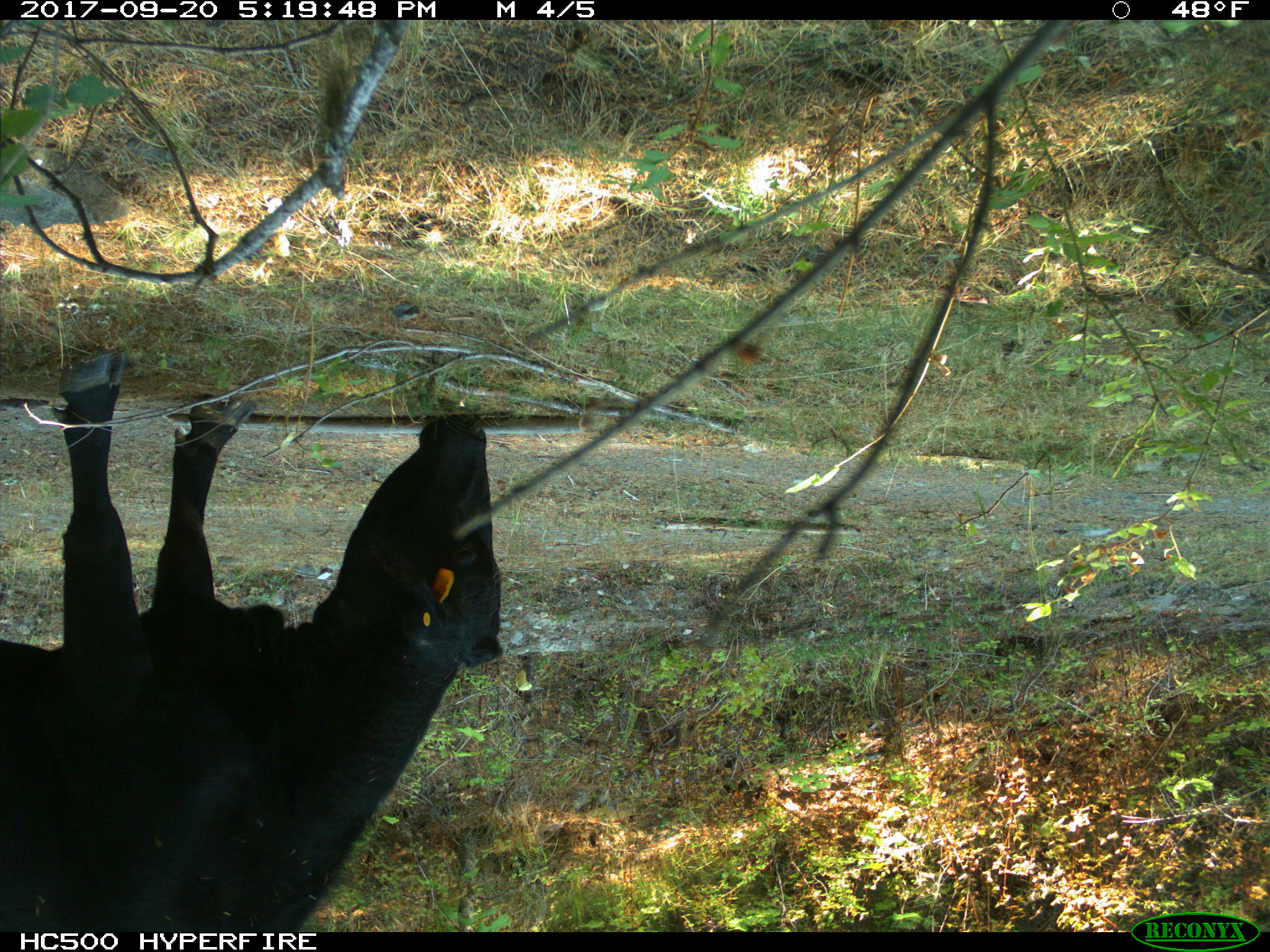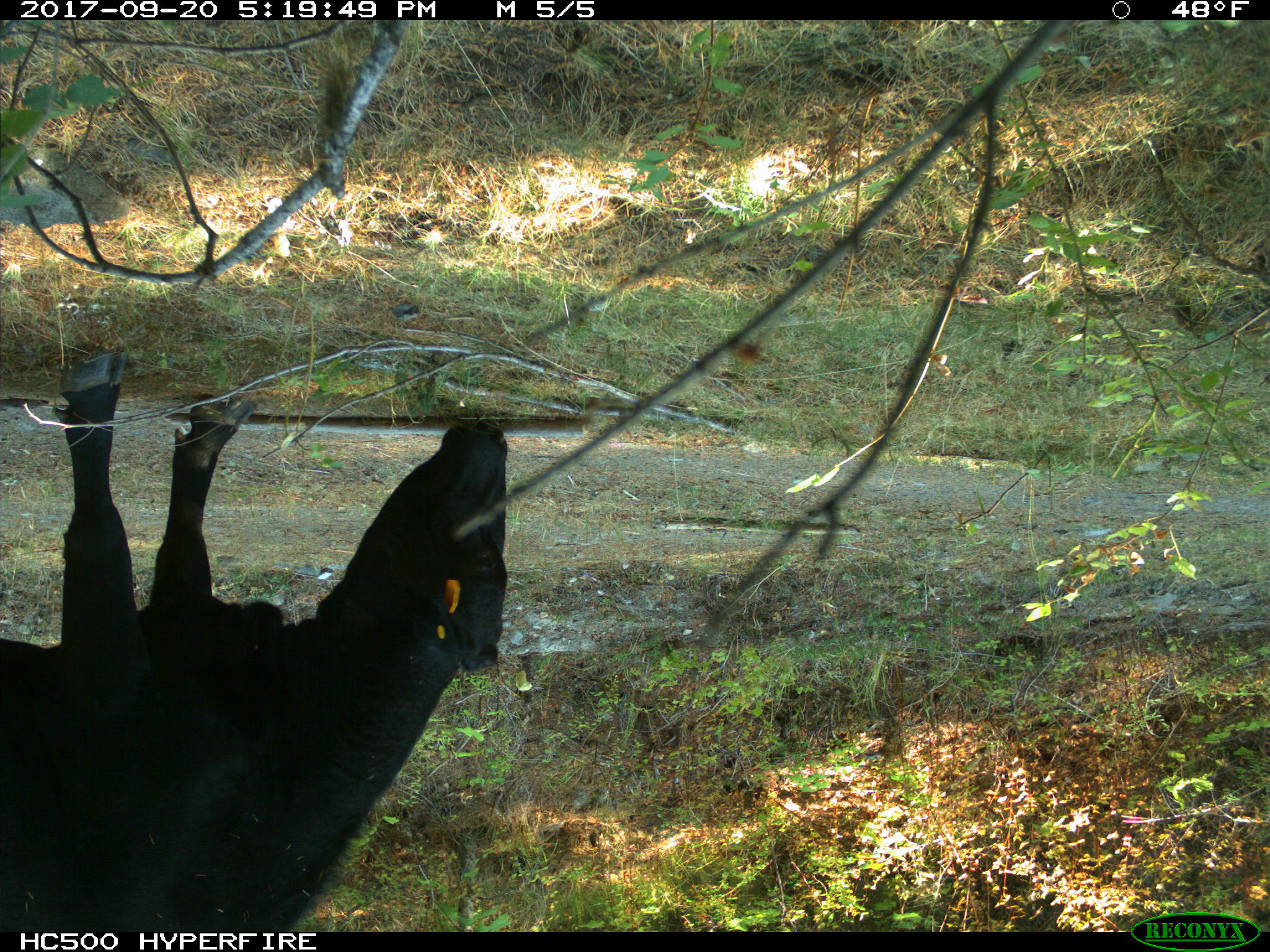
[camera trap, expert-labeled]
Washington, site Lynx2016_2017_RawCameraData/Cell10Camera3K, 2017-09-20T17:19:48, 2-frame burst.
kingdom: Animalia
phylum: Chordata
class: Mammalia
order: Artiodactyla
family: Bovidae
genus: Bos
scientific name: Bos taurus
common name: domestic cattle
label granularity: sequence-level